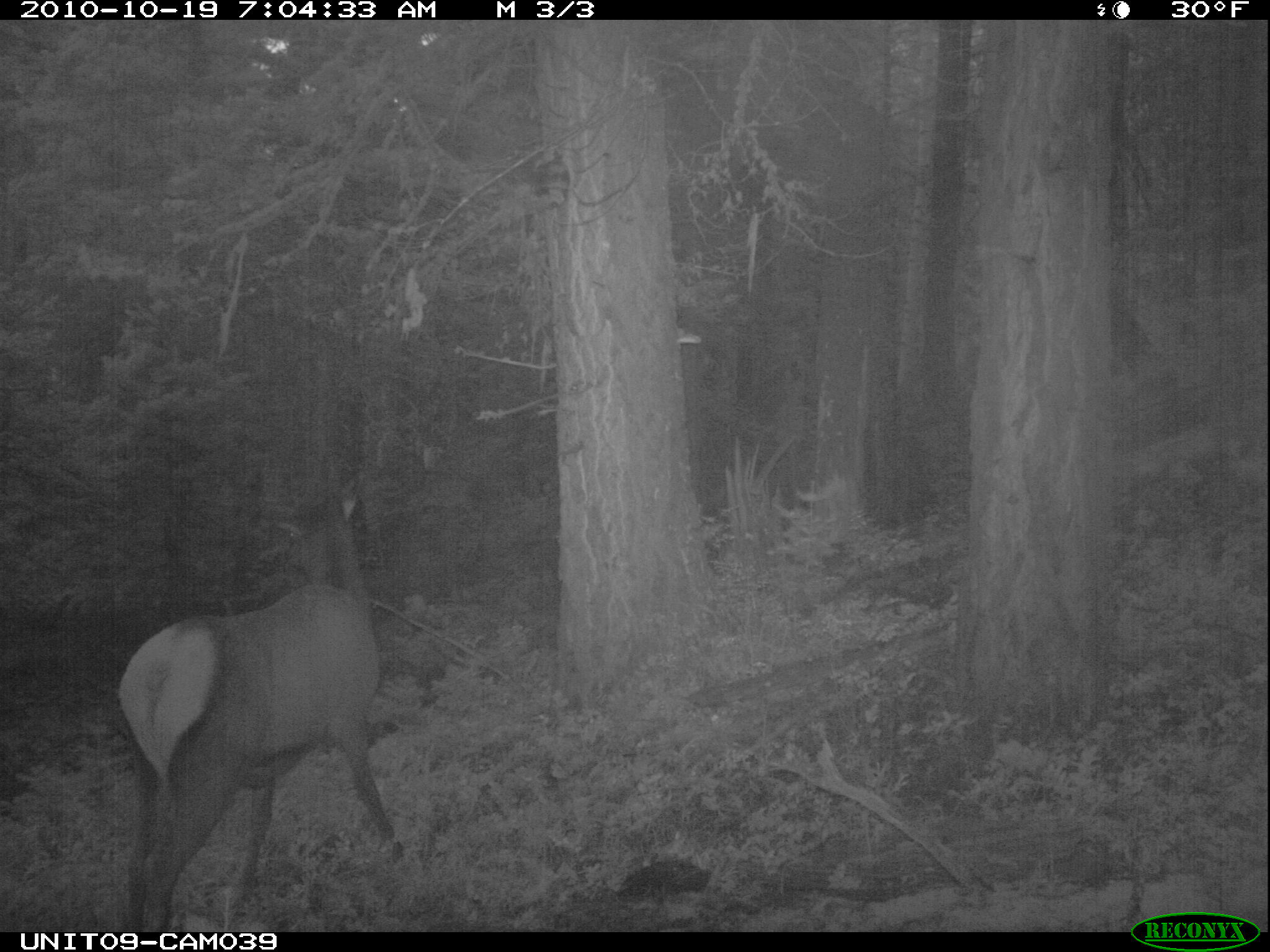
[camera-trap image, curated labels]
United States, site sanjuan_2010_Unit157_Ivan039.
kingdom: Animalia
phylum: Chordata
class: Mammalia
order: Artiodactyla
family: Cervidae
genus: Cervus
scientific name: Cervus elaphus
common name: red deer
Cervus elaphus (red deer).